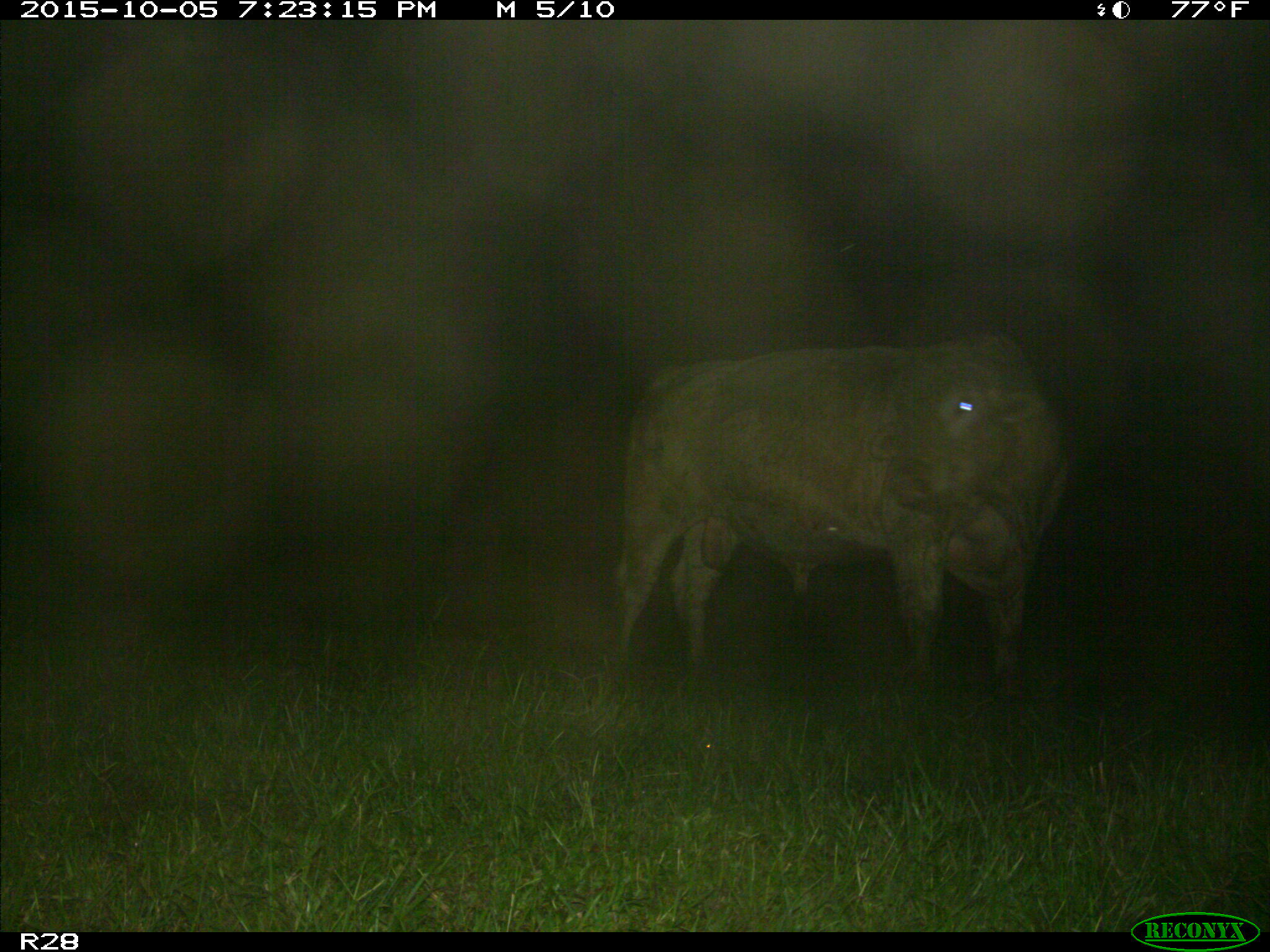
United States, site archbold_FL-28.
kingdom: Animalia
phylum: Chordata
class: Mammalia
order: Artiodactyla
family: Bovidae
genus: Bos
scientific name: Bos taurus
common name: domestic cow